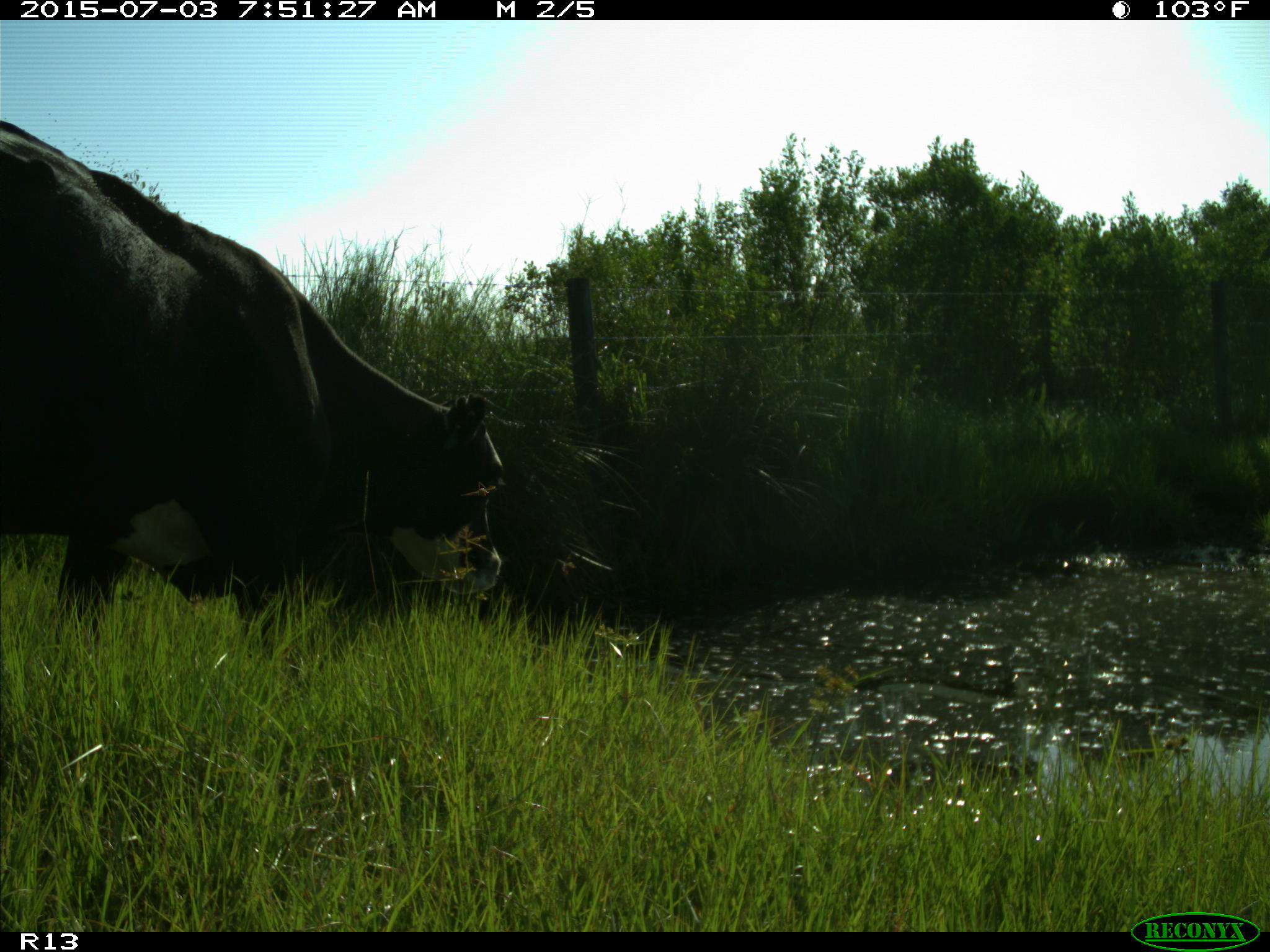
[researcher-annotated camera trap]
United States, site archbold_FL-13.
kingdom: Animalia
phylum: Chordata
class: Mammalia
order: Artiodactyla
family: Bovidae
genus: Bos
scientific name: Bos taurus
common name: domestic cow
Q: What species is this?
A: Bos taurus (domestic cow).